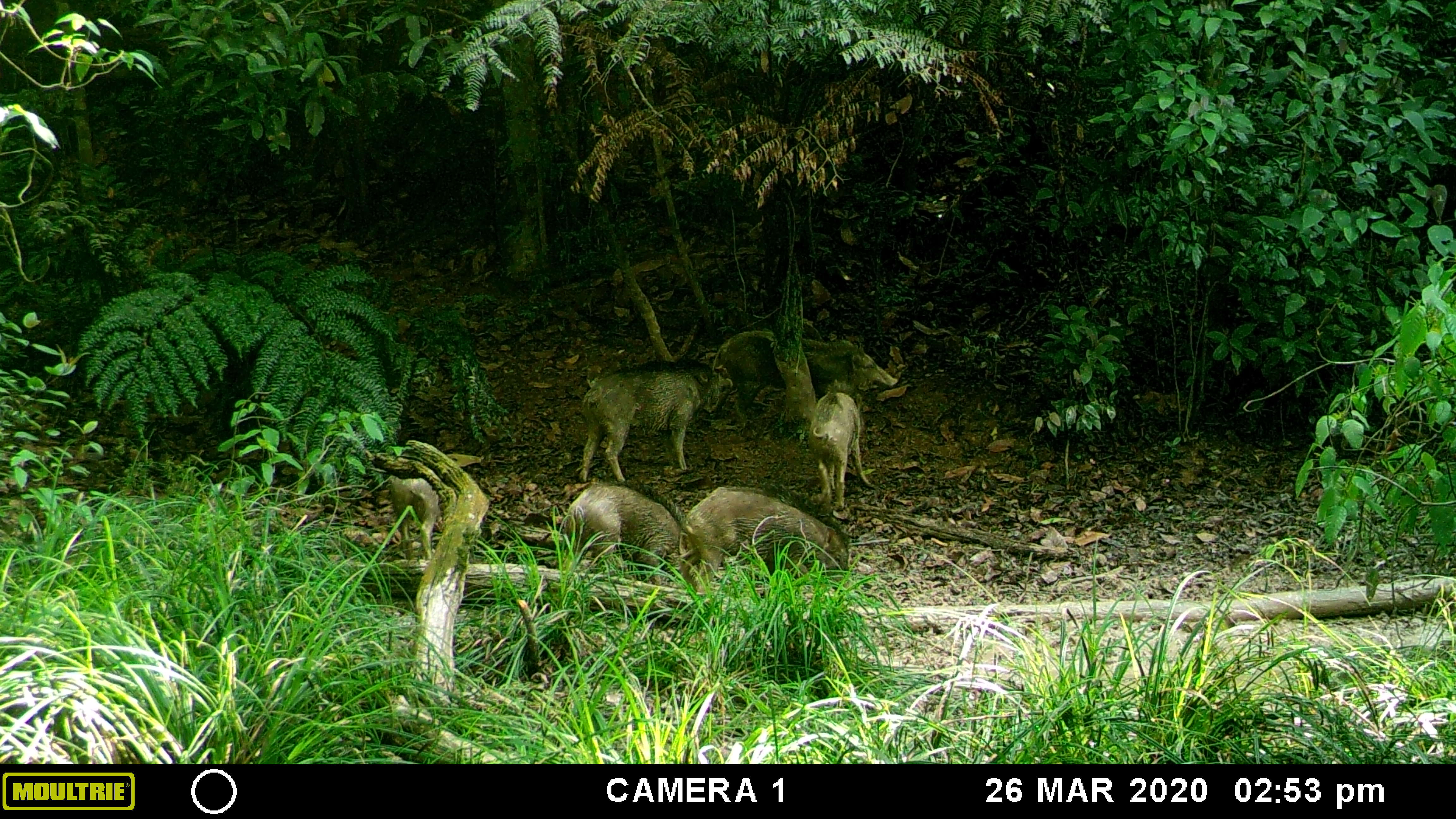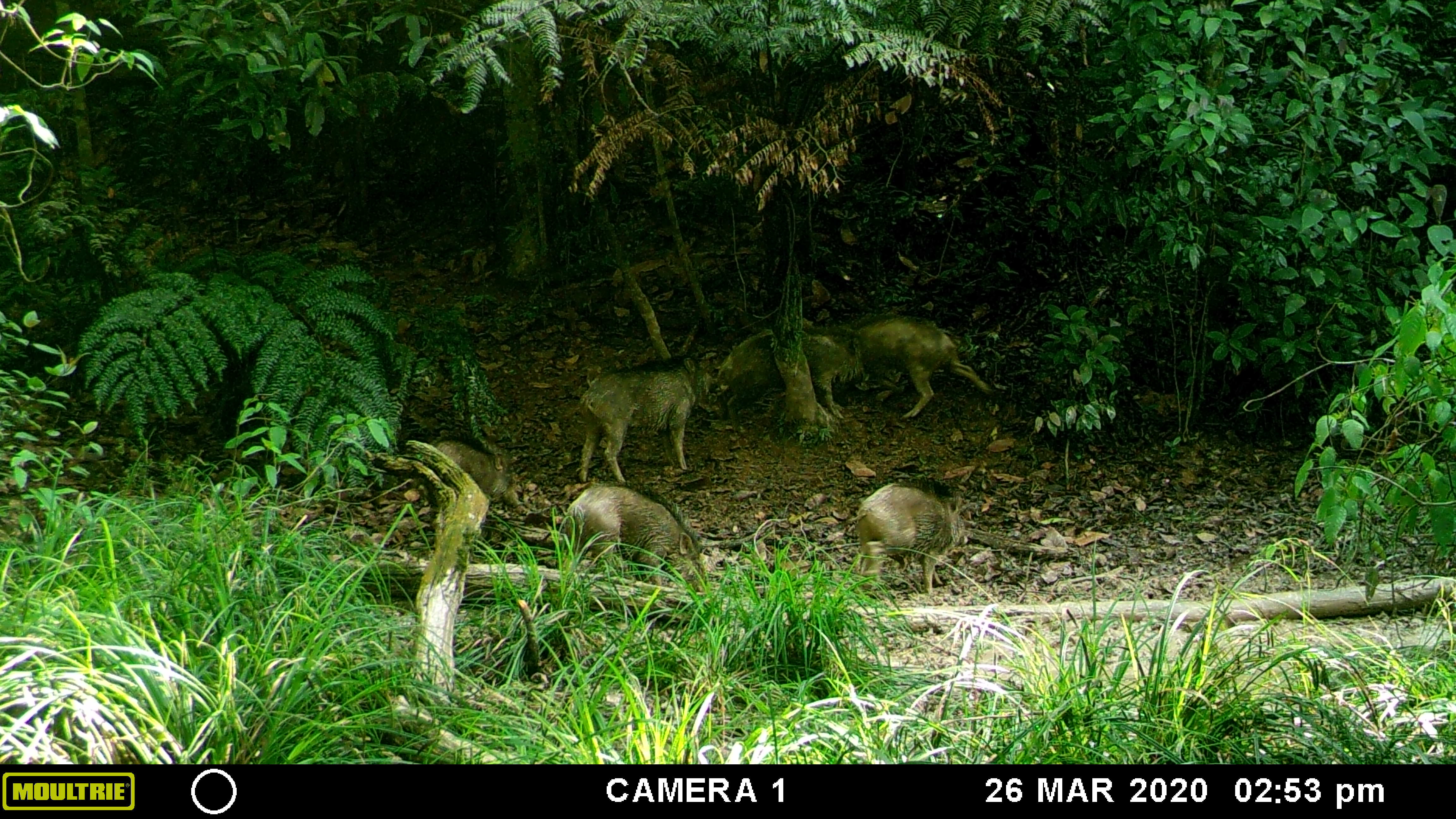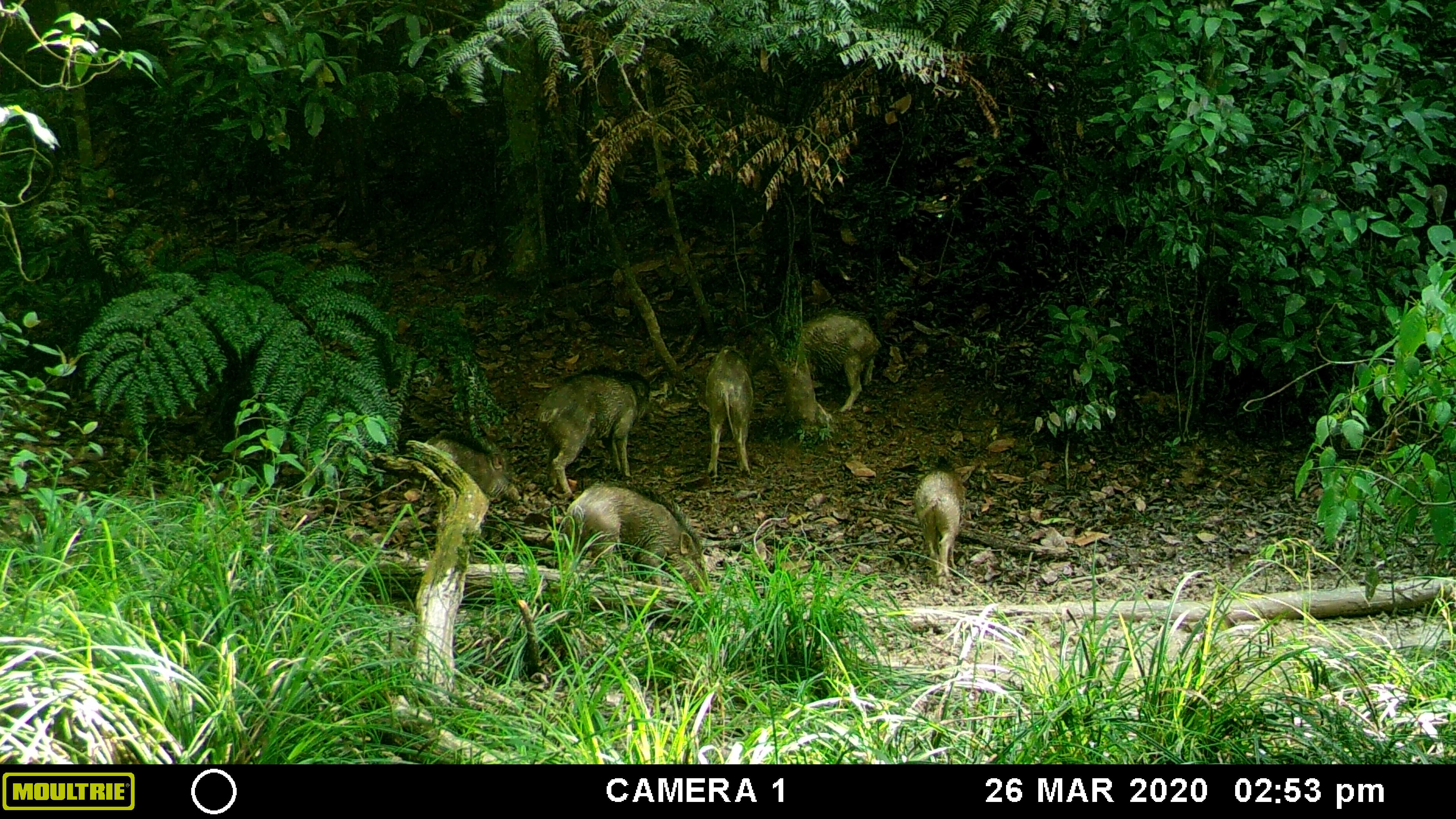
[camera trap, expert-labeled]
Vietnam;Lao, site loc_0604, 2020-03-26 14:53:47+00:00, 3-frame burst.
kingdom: Animalia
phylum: Chordata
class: Mammalia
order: Artiodactyla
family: Suidae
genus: Sus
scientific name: Sus scrofa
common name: eurasian wild pig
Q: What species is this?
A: Eurasian wild pig (Sus scrofa).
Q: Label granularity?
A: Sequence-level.